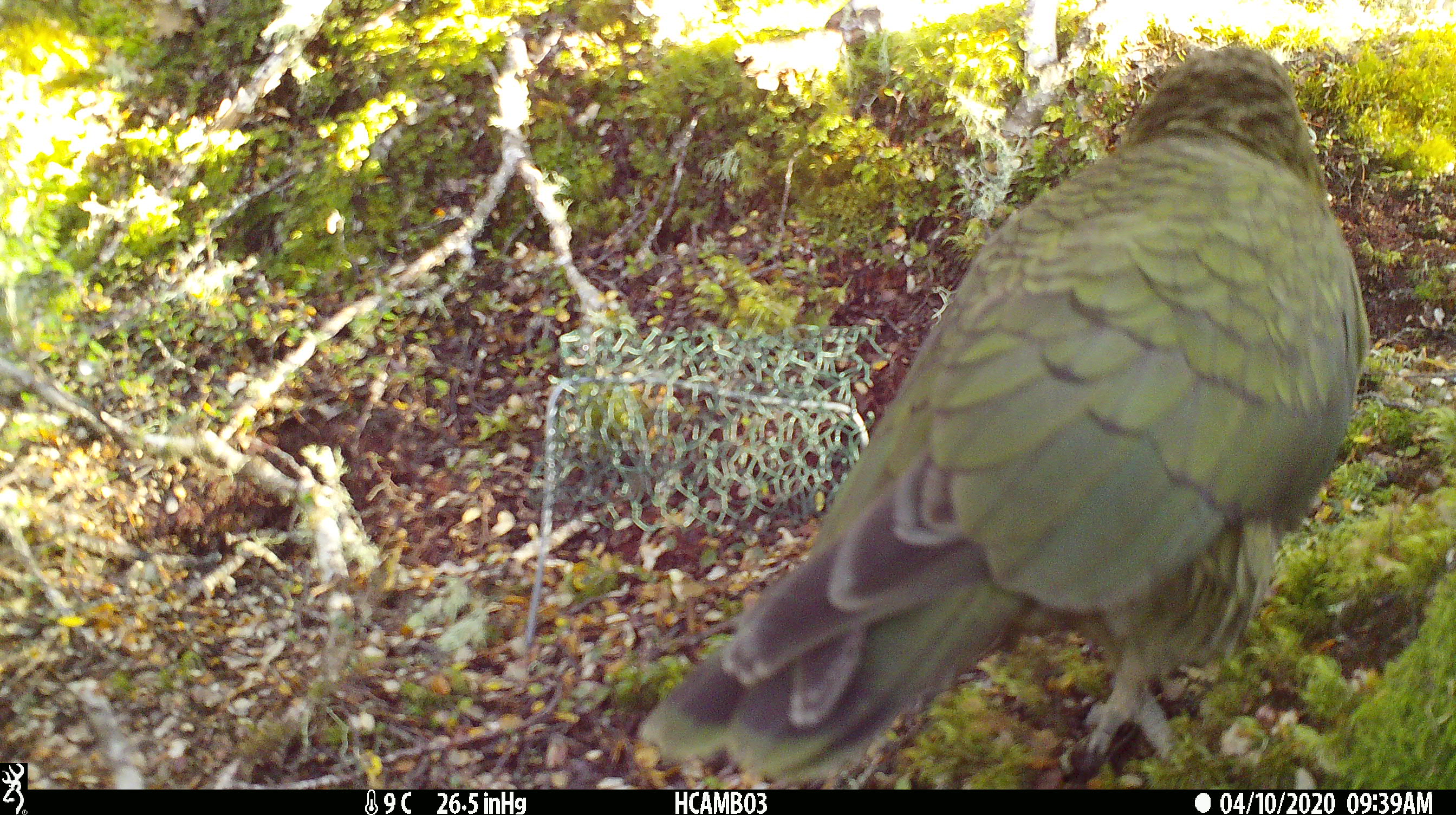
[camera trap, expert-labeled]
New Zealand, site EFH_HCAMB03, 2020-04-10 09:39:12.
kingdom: Animalia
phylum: Chordata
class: Aves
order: Psittaciformes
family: Strigopidae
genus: Nestor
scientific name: Nestor notabilis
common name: kea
Kea (Nestor notabilis).